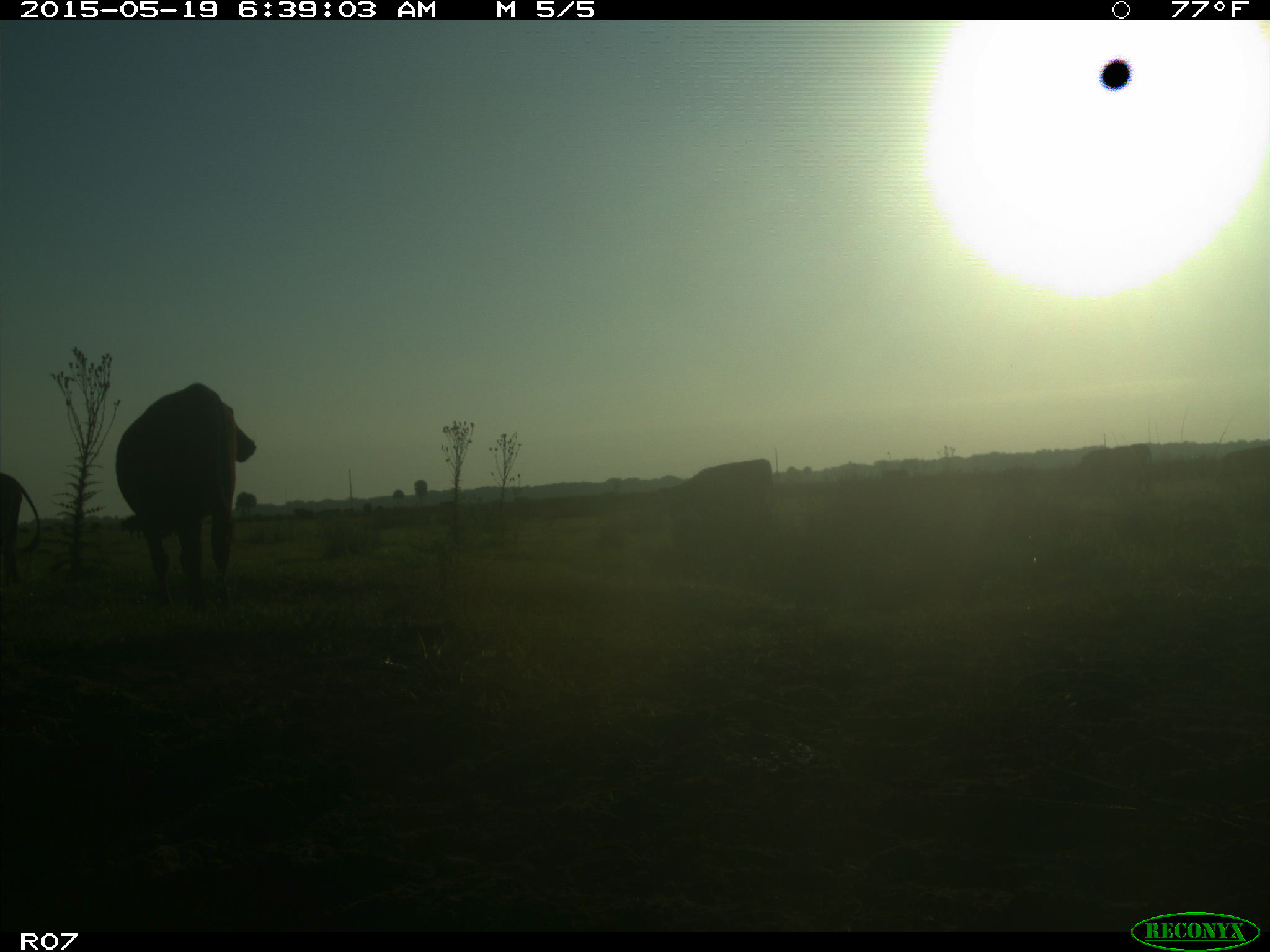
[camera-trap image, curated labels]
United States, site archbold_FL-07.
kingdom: Animalia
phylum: Chordata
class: Mammalia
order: Artiodactyla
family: Bovidae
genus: Bos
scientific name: Bos taurus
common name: domestic cow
Bos taurus (domestic cow).